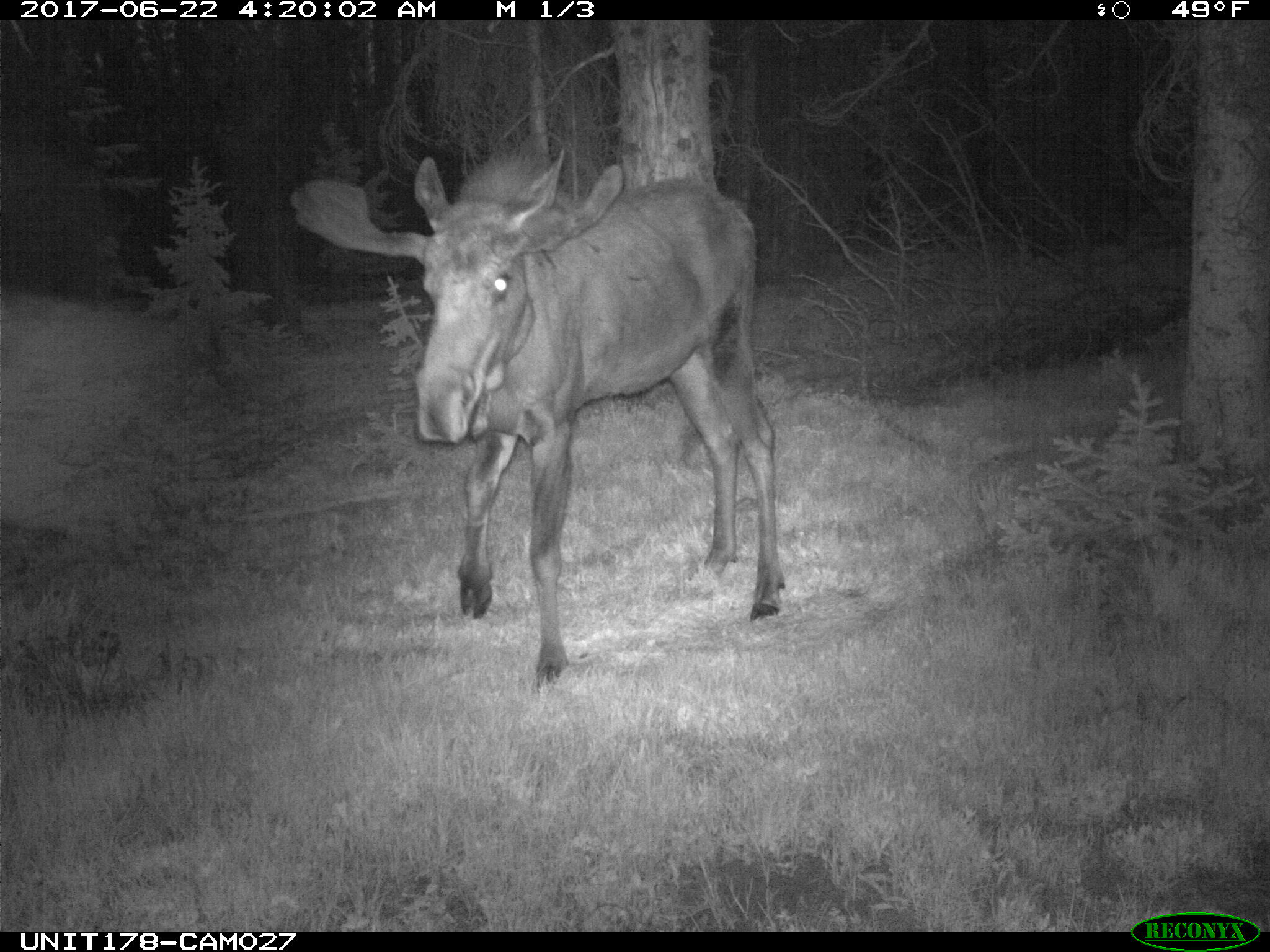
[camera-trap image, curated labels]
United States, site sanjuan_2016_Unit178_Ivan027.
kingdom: Animalia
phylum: Chordata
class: Mammalia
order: Artiodactyla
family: Cervidae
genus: Alces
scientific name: Alces alces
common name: moose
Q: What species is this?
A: Alces alces (moose).